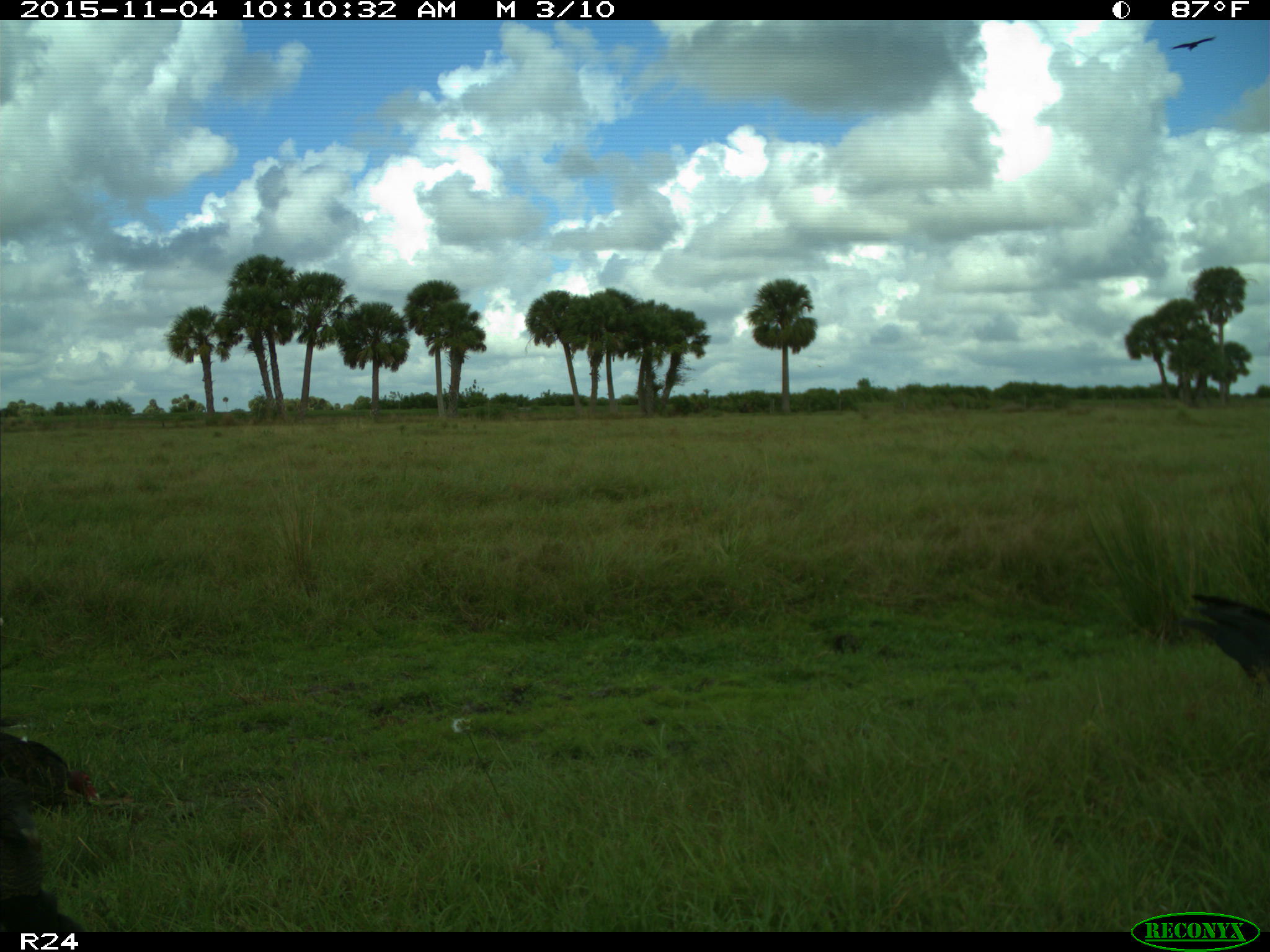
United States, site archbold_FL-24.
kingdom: Animalia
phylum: Chordata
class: Aves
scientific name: Aves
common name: birds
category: unidentified bird